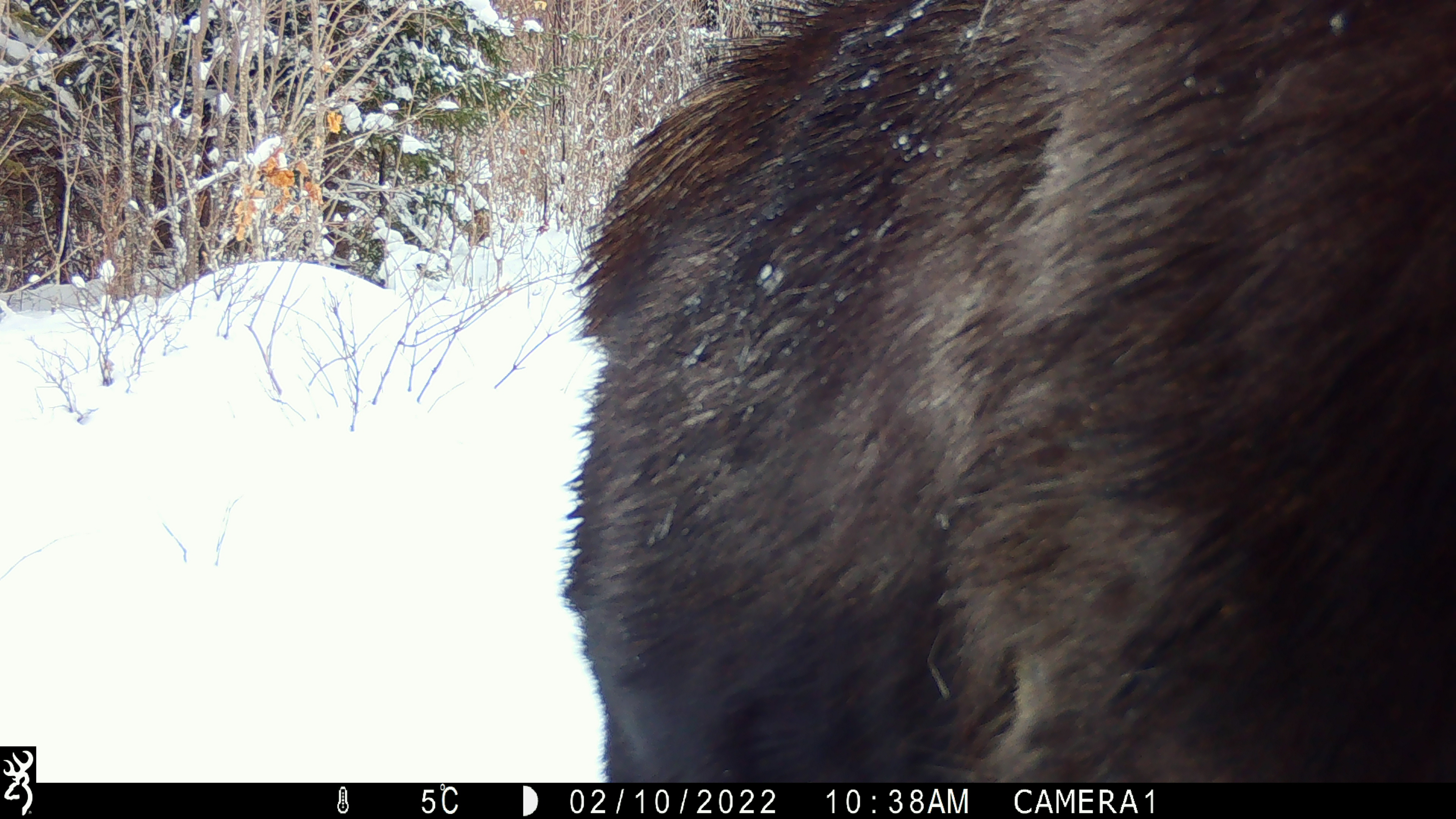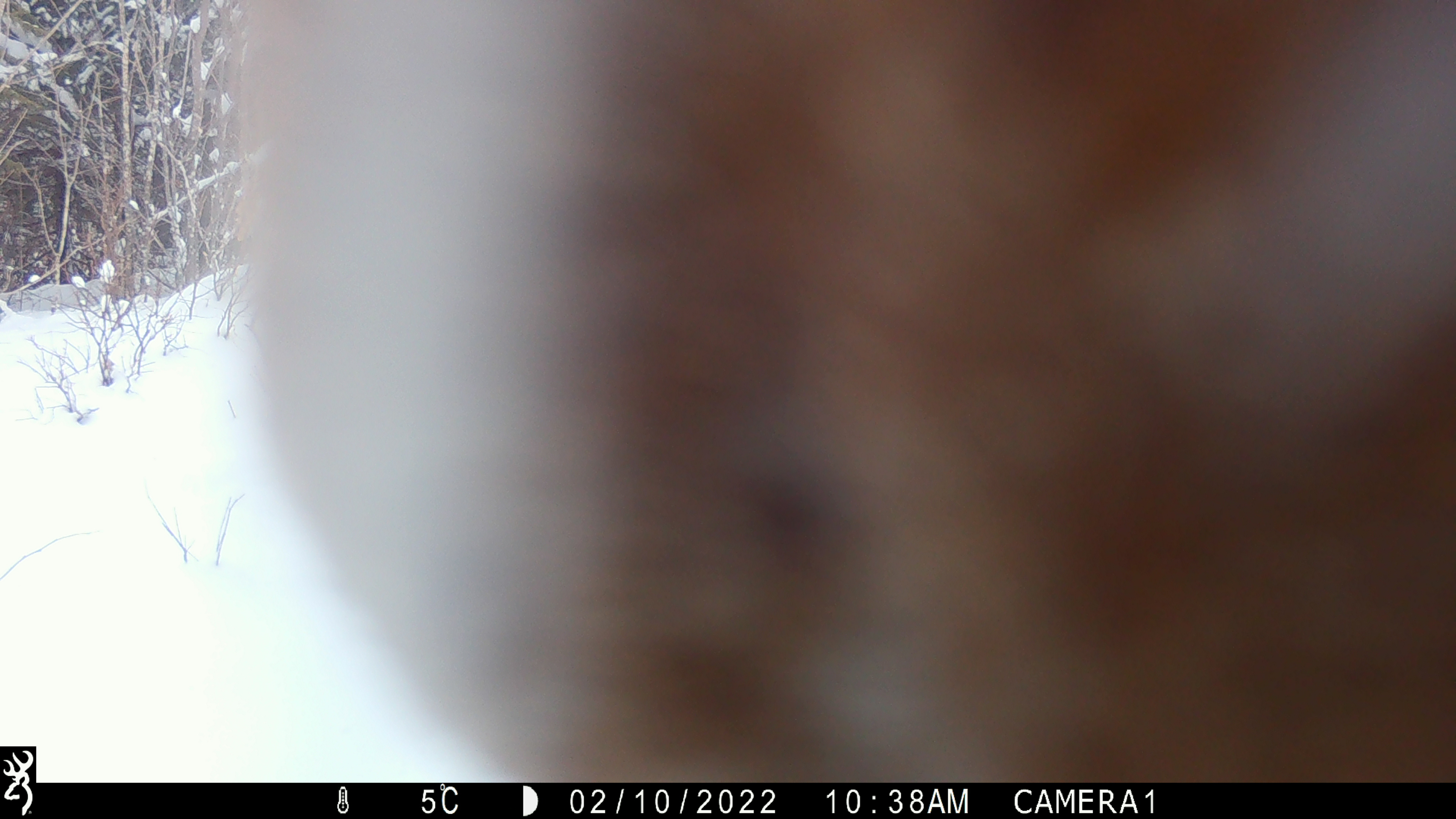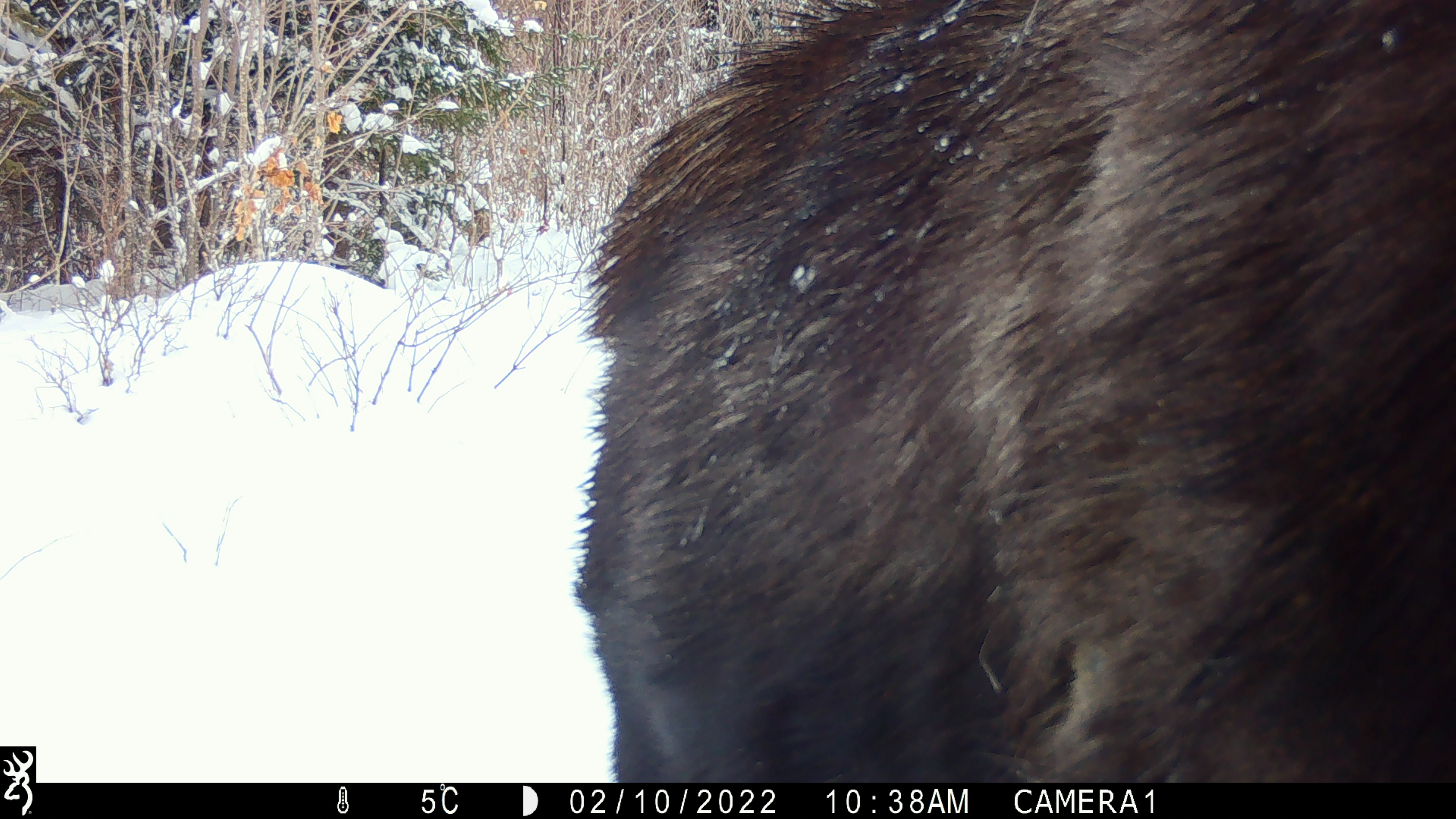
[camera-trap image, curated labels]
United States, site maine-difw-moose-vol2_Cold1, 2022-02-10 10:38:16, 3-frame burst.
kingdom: Animalia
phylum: Chordata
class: Mammalia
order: Artiodactyla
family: Cervidae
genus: Alces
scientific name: Alces alces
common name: moose